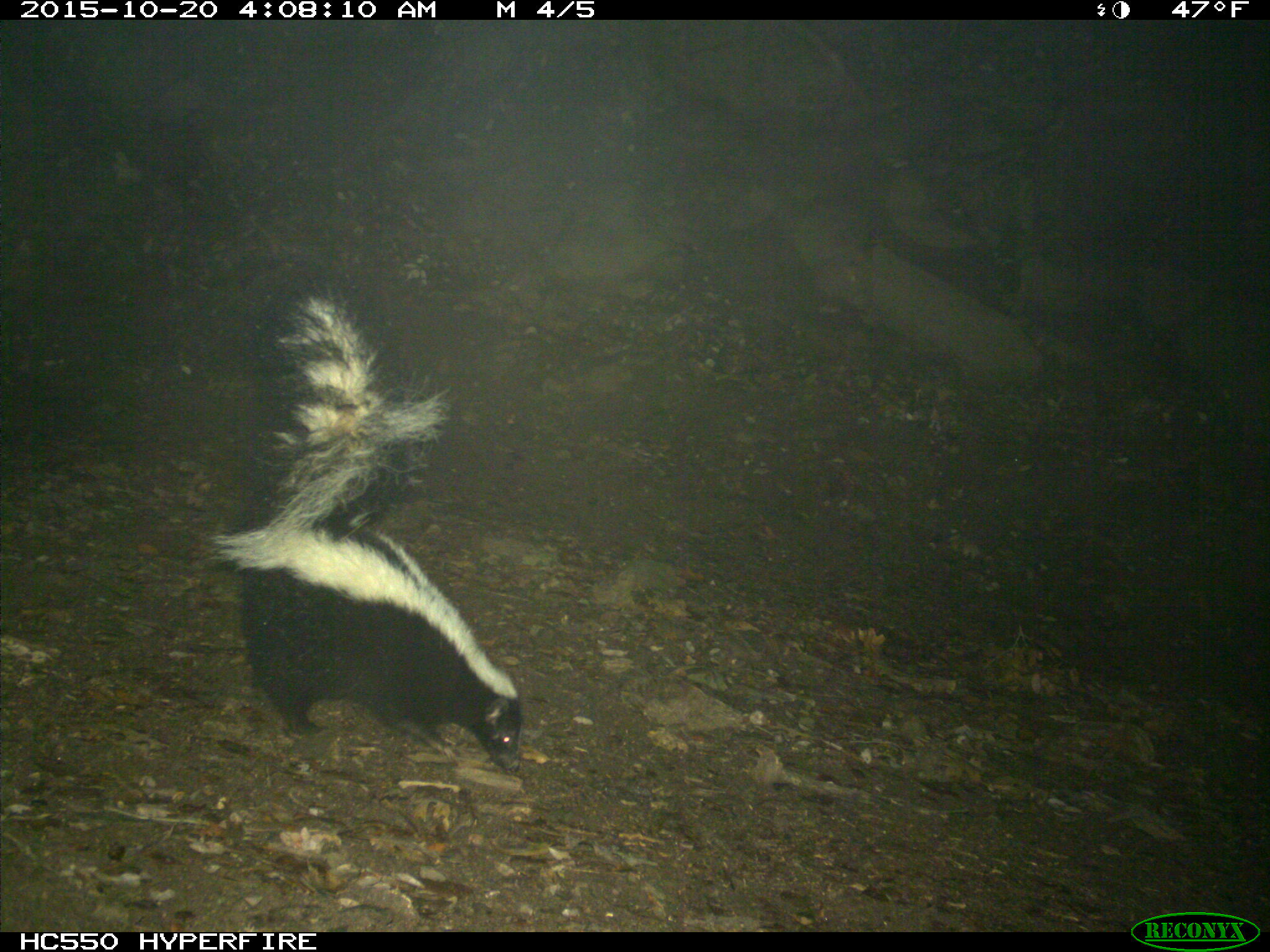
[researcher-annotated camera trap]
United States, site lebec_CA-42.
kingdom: Animalia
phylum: Chordata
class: Mammalia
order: Carnivora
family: Mephitidae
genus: Mephitis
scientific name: Mephitis mephitis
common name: striped skunk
Mephitis mephitis (striped skunk).